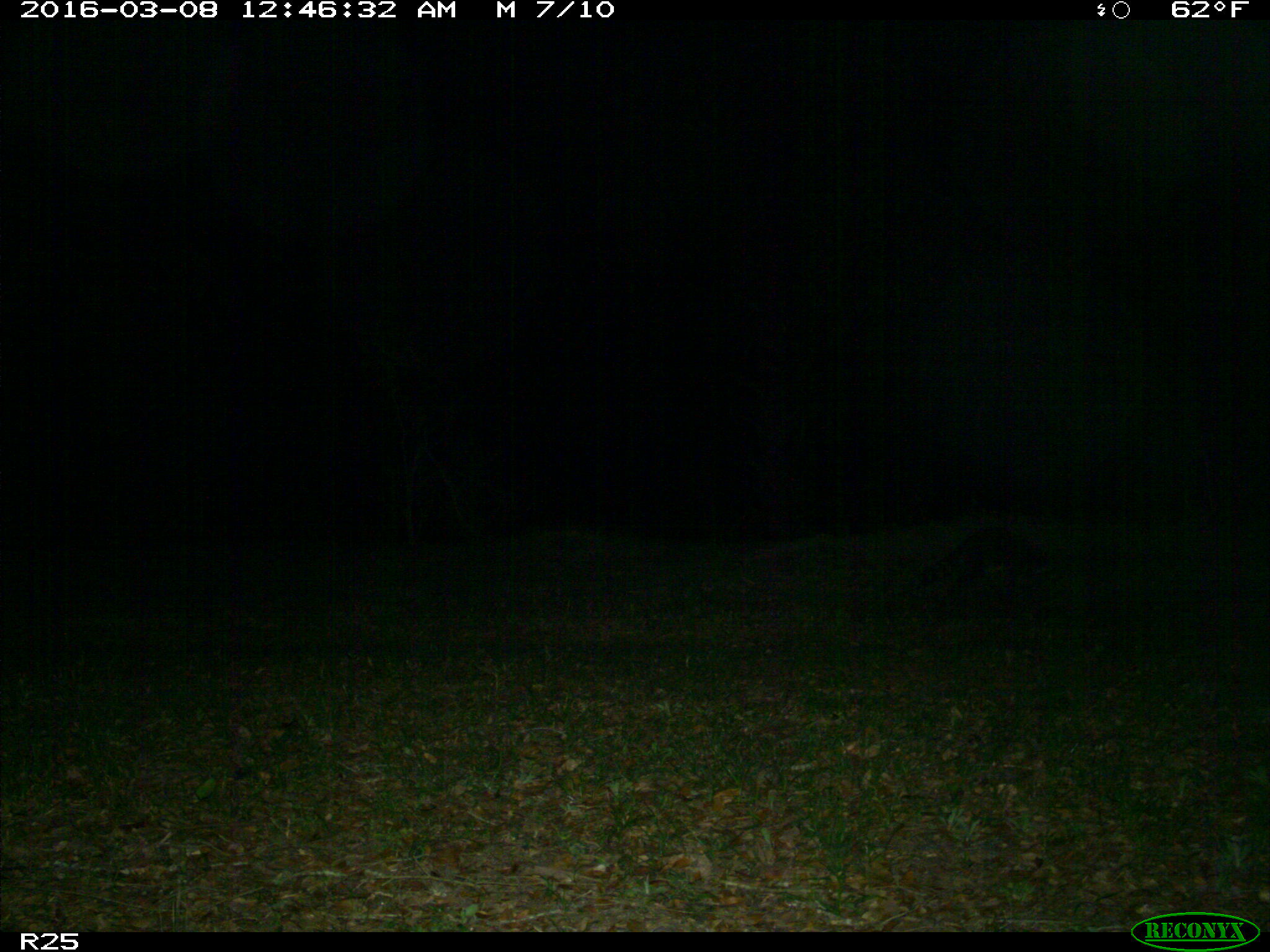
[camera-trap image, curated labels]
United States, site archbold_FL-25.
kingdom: Animalia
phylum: Chordata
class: Mammalia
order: Carnivora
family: Procyonidae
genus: Procyon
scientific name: Procyon lotor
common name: common raccoon